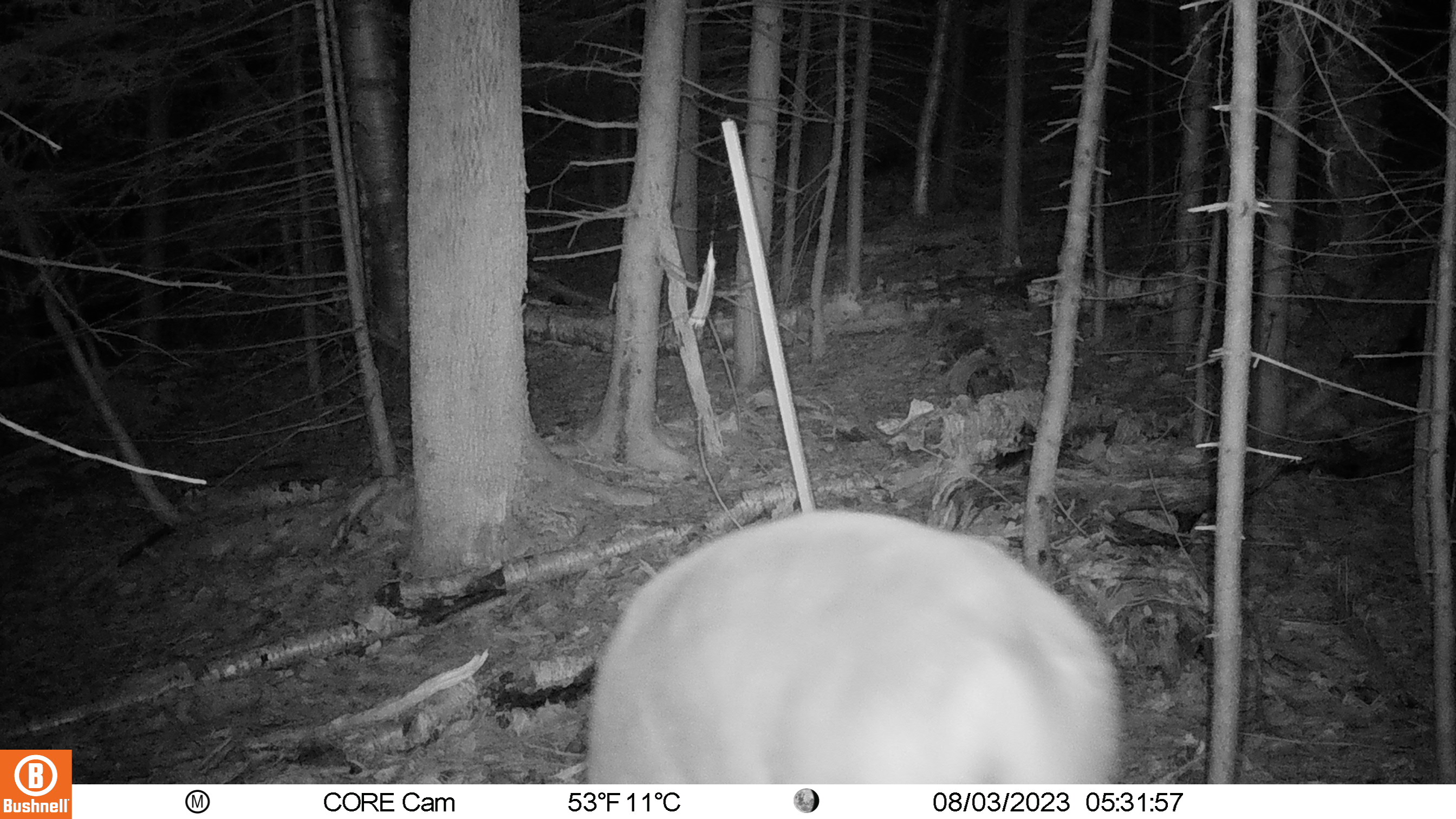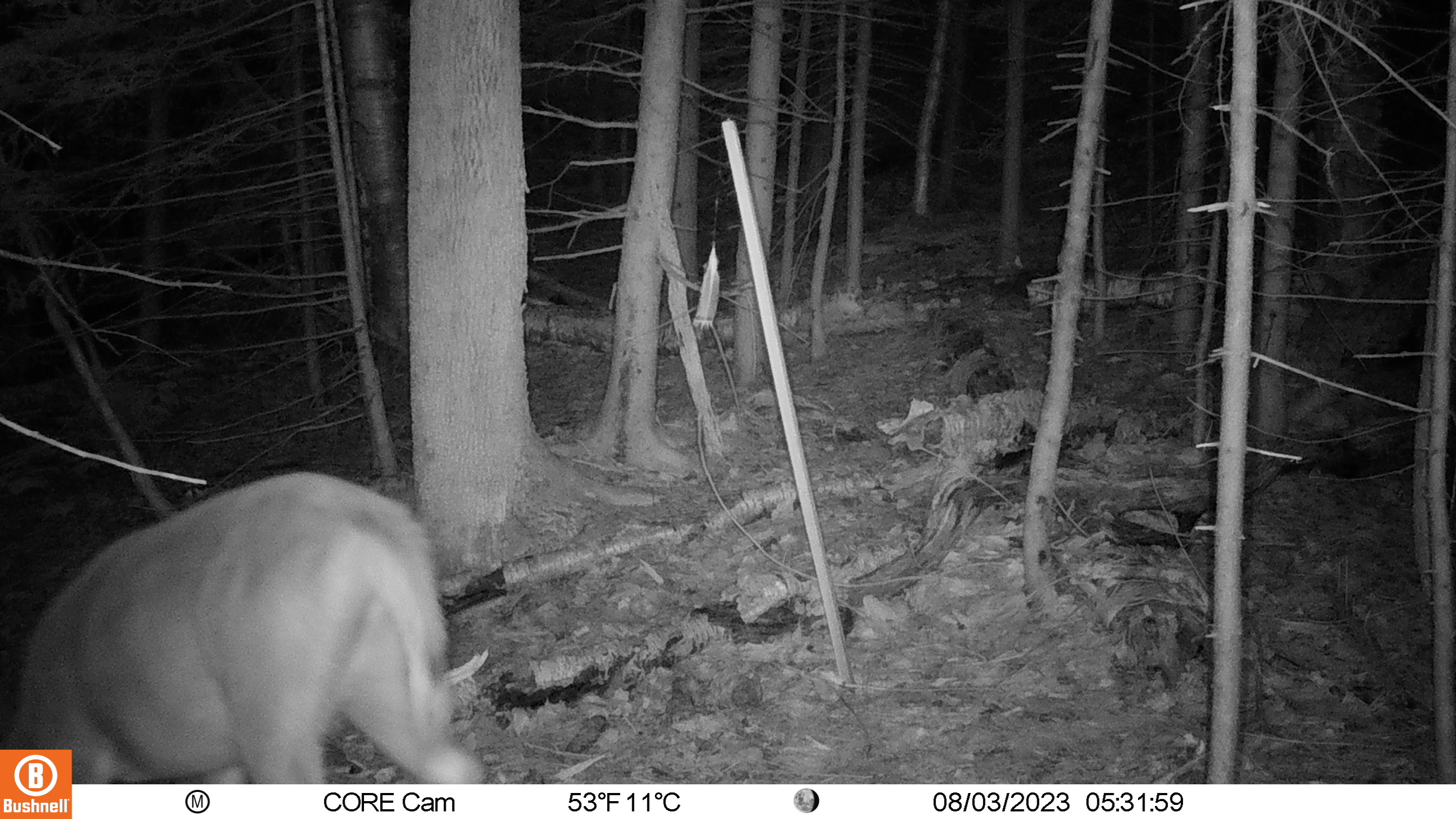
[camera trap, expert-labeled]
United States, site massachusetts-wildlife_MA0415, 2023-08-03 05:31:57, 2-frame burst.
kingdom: Animalia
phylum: Chordata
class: Mammalia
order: Artiodactyla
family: Cervidae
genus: Odocoileus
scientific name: Odocoileus virginianus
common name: white-tailed deer